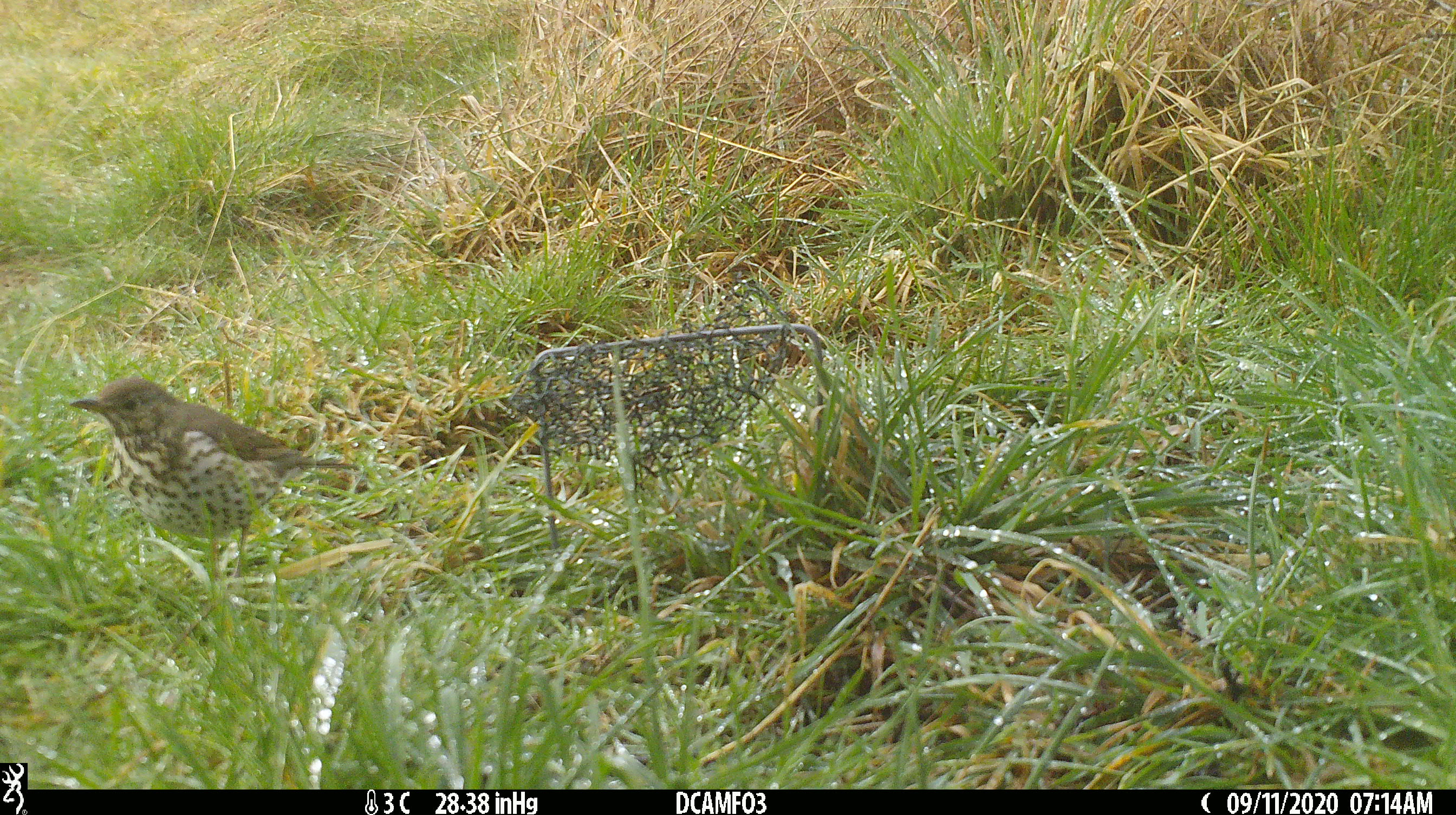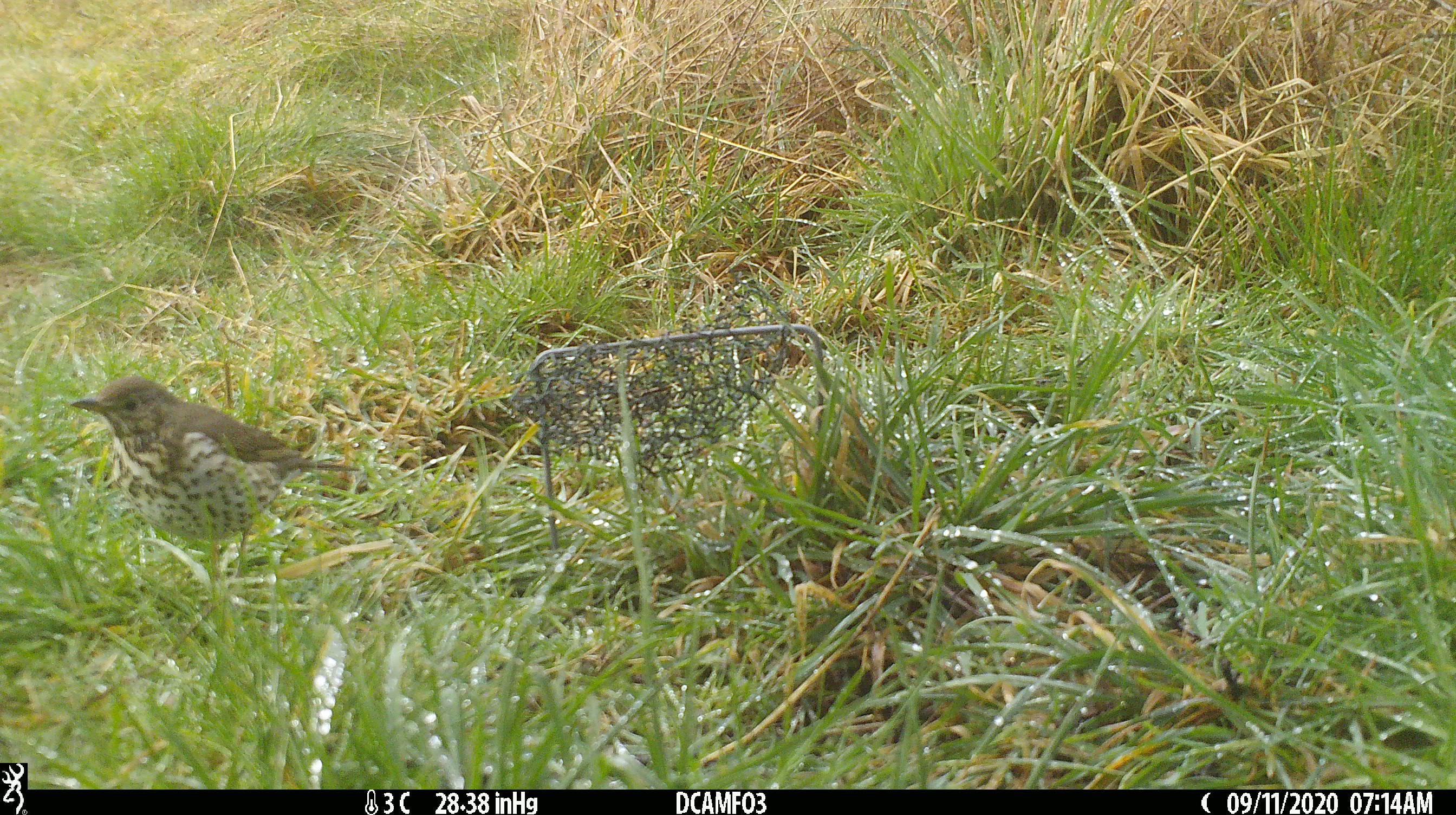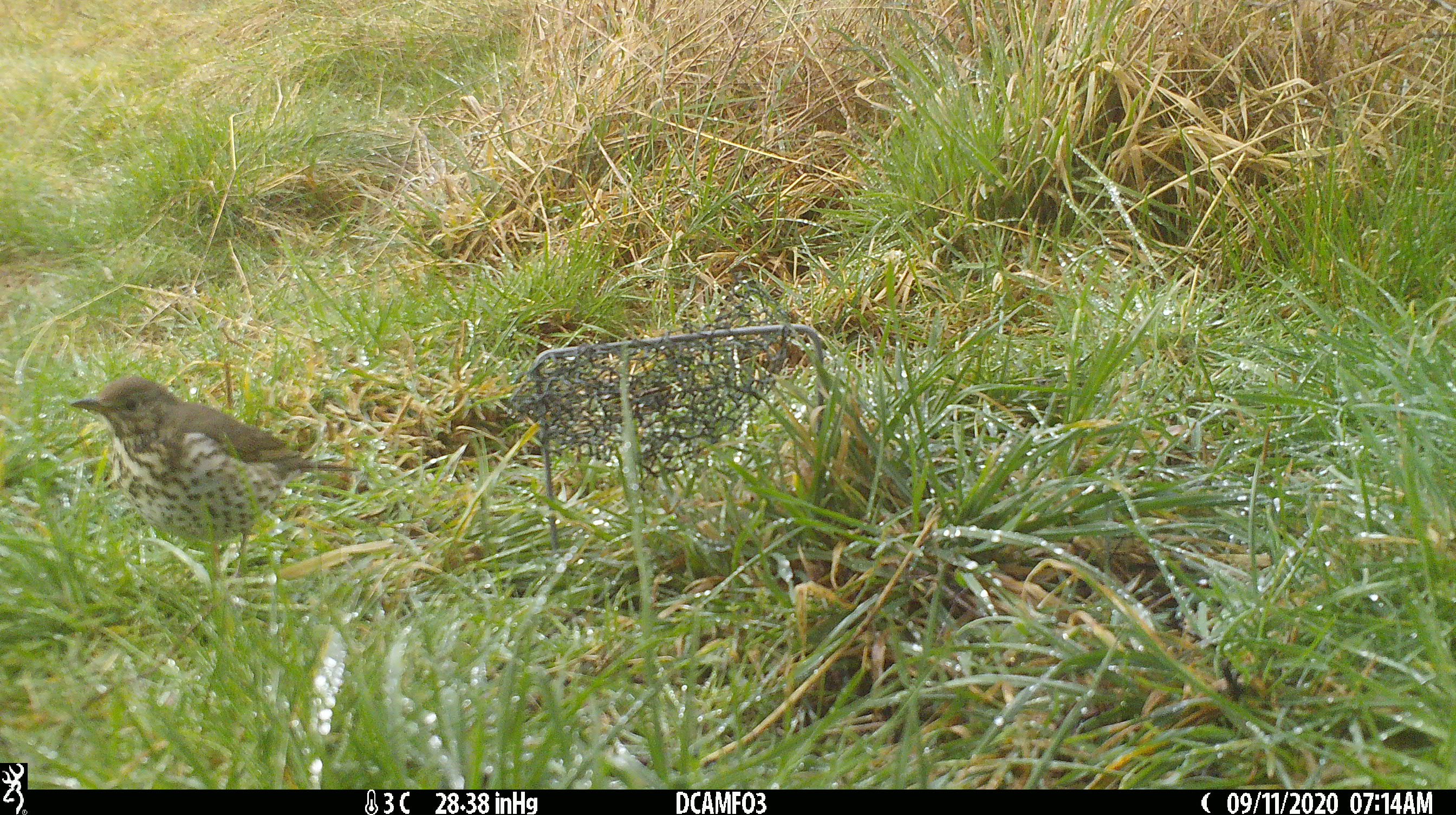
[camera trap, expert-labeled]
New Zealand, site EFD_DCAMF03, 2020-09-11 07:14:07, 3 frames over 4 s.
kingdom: Animalia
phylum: Chordata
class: Aves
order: Passeriformes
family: Turdidae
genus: Turdus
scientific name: Turdus philomelos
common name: song thrush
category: thrush